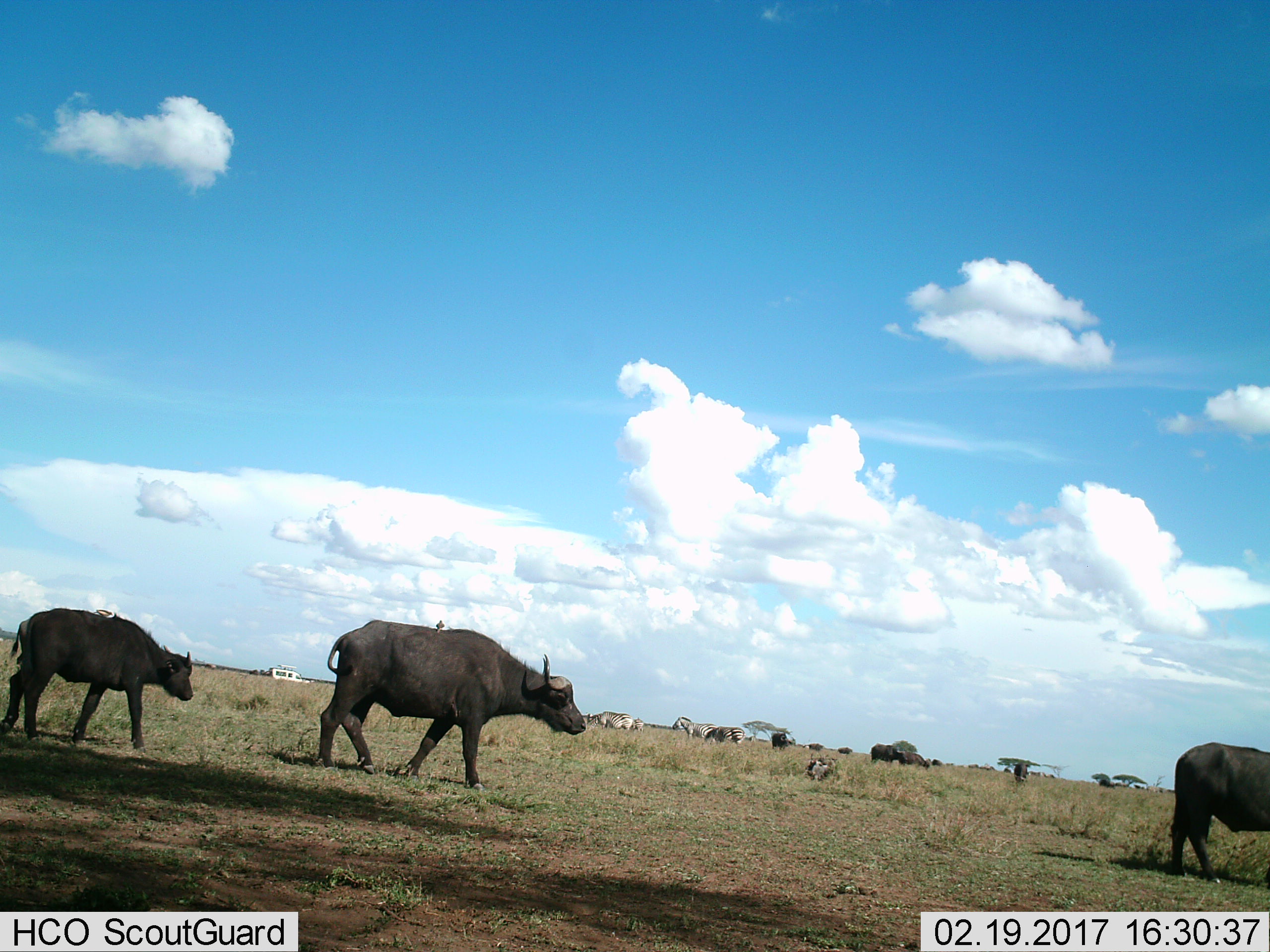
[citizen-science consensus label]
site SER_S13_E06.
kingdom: Animalia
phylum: Chordata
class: Mammalia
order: Artiodactyla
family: Bovidae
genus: Syncerus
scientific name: Syncerus caffer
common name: african buffalo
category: buffalo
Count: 10.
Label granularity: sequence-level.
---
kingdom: Animalia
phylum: Chordata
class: Mammalia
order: Perissodactyla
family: Equidae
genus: Equus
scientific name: Equus quagga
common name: plains zebra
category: zebraplains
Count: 4.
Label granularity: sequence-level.